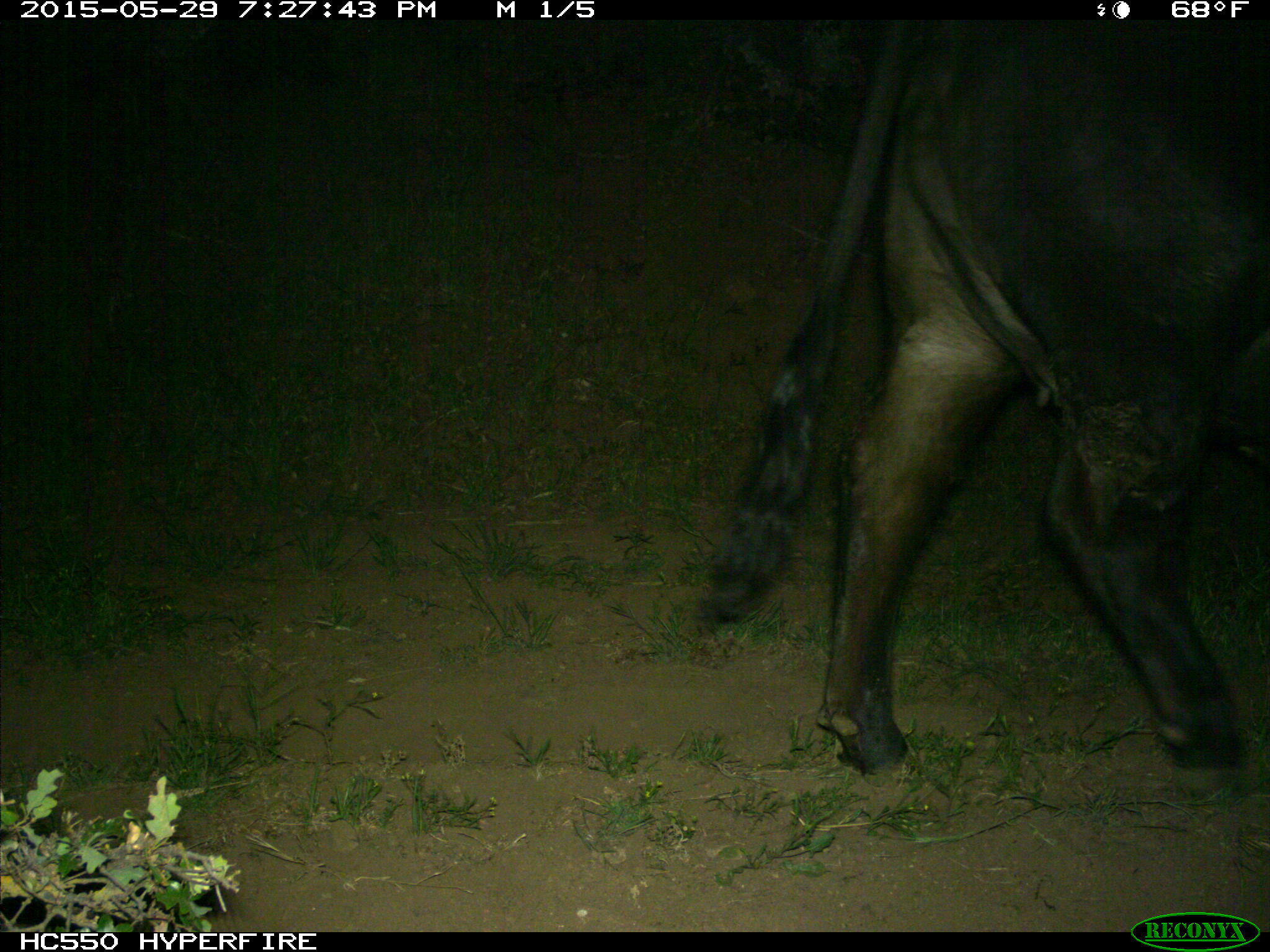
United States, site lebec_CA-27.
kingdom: Animalia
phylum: Chordata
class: Mammalia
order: Artiodactyla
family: Bovidae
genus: Bos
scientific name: Bos taurus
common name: domestic cow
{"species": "Bos taurus (domestic cow)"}